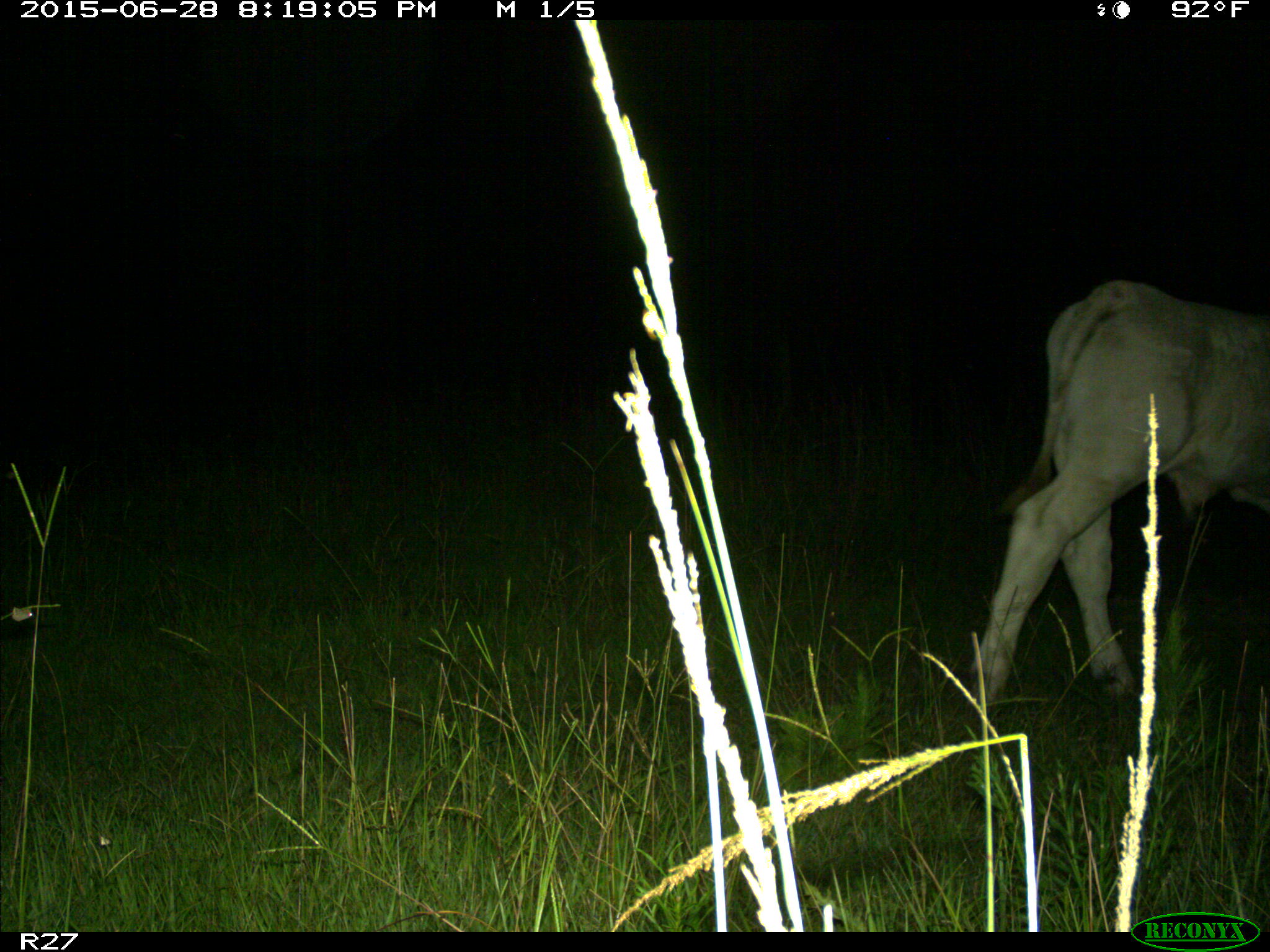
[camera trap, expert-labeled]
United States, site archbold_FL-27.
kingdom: Animalia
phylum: Chordata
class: Mammalia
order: Artiodactyla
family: Bovidae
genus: Bos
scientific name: Bos taurus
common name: domestic cow